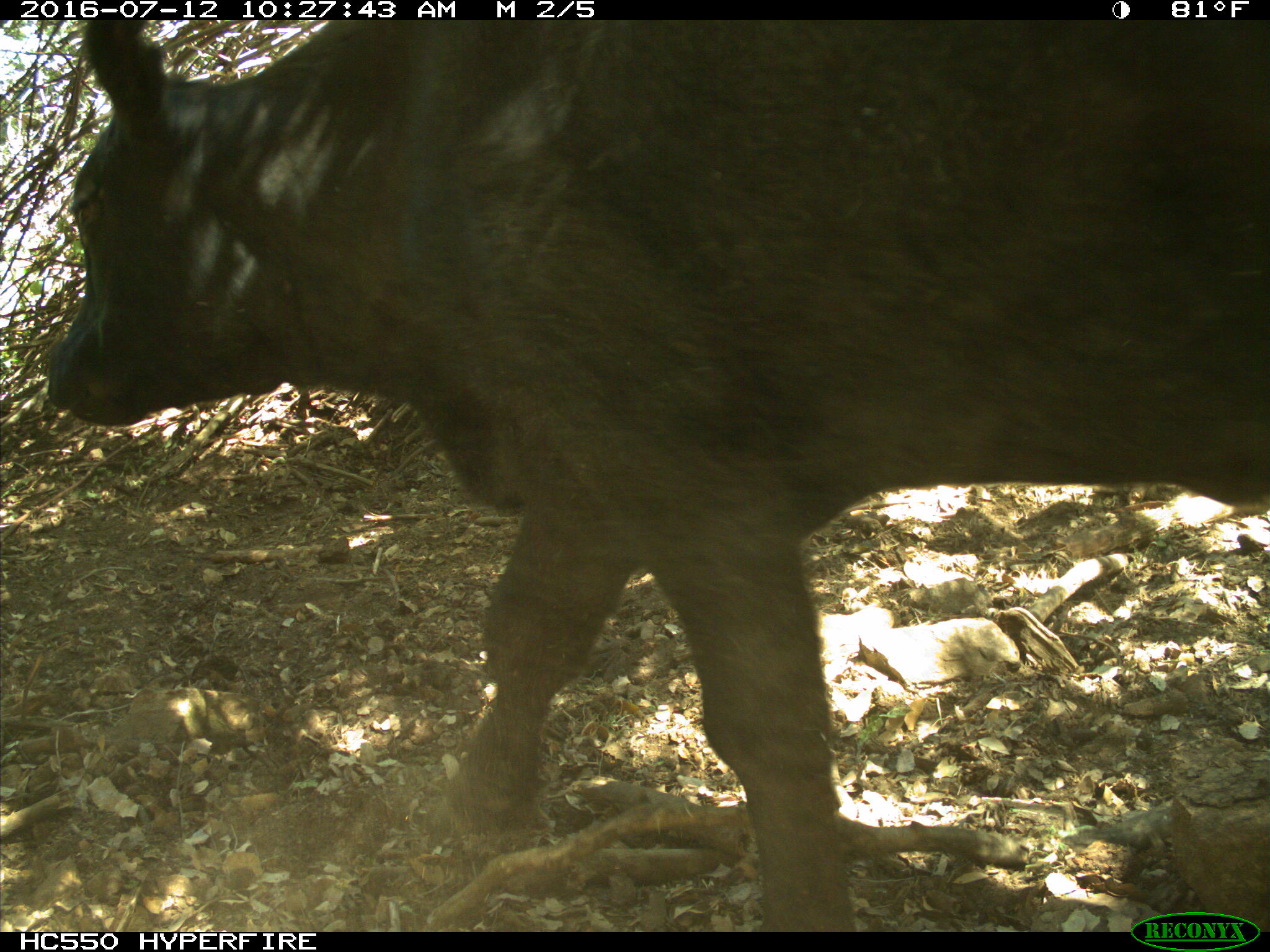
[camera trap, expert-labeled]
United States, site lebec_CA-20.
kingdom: Animalia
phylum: Chordata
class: Mammalia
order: Artiodactyla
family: Bovidae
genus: Bos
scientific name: Bos taurus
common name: domestic cow